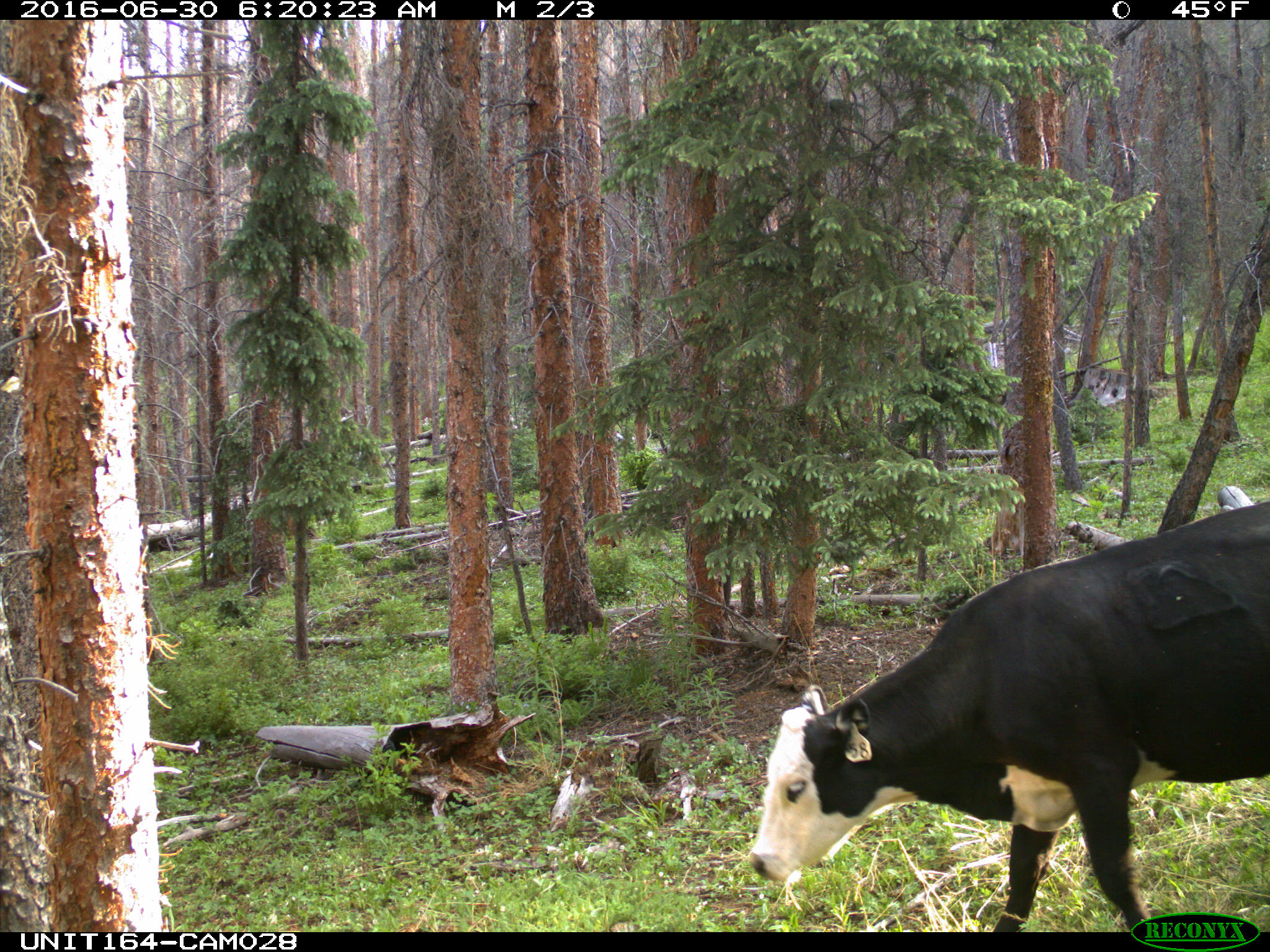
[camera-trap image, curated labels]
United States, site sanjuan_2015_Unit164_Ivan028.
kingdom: Animalia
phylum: Chordata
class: Mammalia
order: Artiodactyla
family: Bovidae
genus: Bos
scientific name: Bos taurus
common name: domestic cow